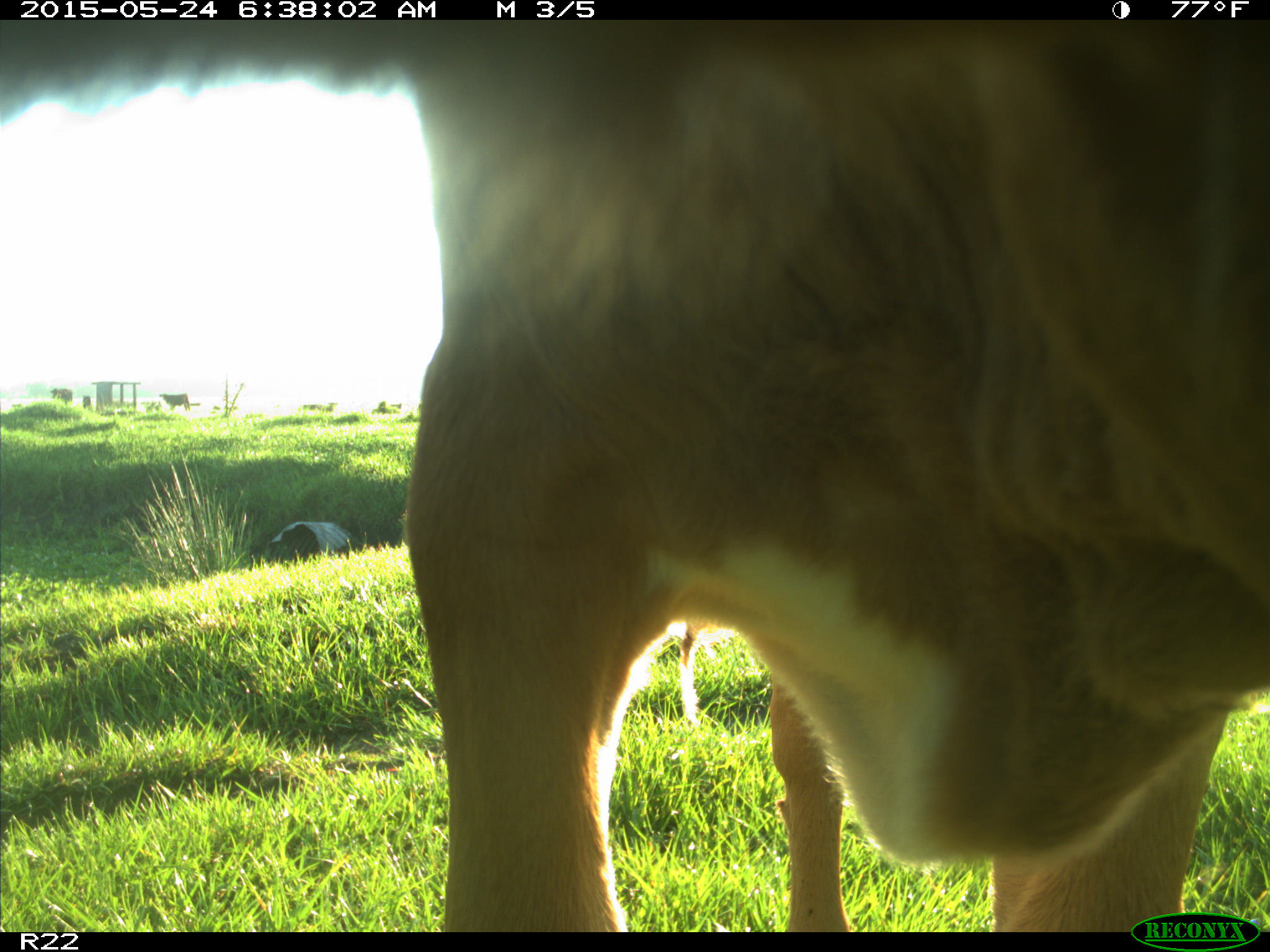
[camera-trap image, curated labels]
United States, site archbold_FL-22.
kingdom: Animalia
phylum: Chordata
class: Mammalia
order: Artiodactyla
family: Bovidae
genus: Bos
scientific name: Bos taurus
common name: domestic cow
Bos taurus (domestic cow).